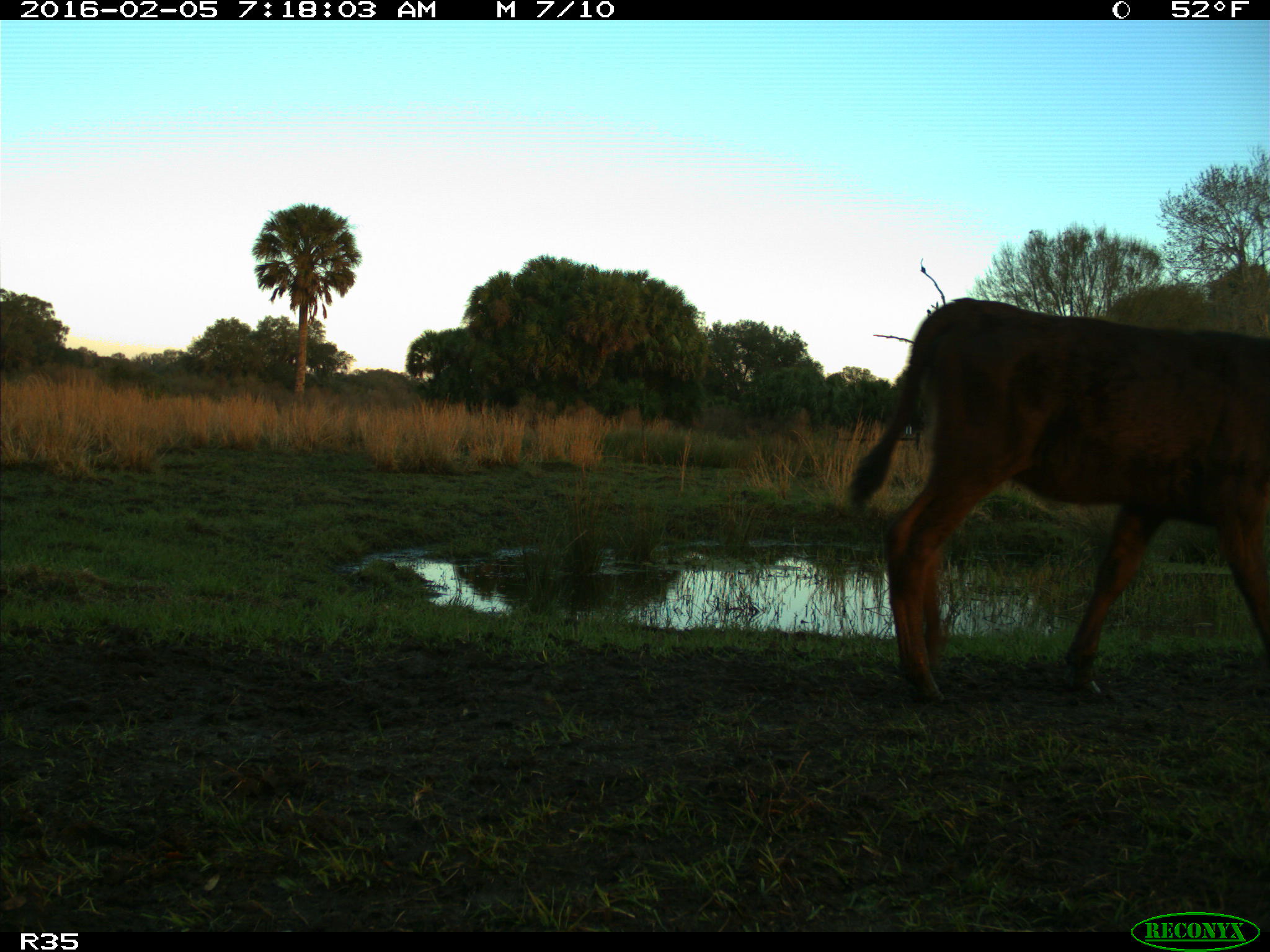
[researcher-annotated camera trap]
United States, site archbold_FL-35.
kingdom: Animalia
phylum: Chordata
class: Mammalia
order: Artiodactyla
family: Bovidae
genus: Bos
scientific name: Bos taurus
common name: domestic cow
Bos taurus (domestic cow).